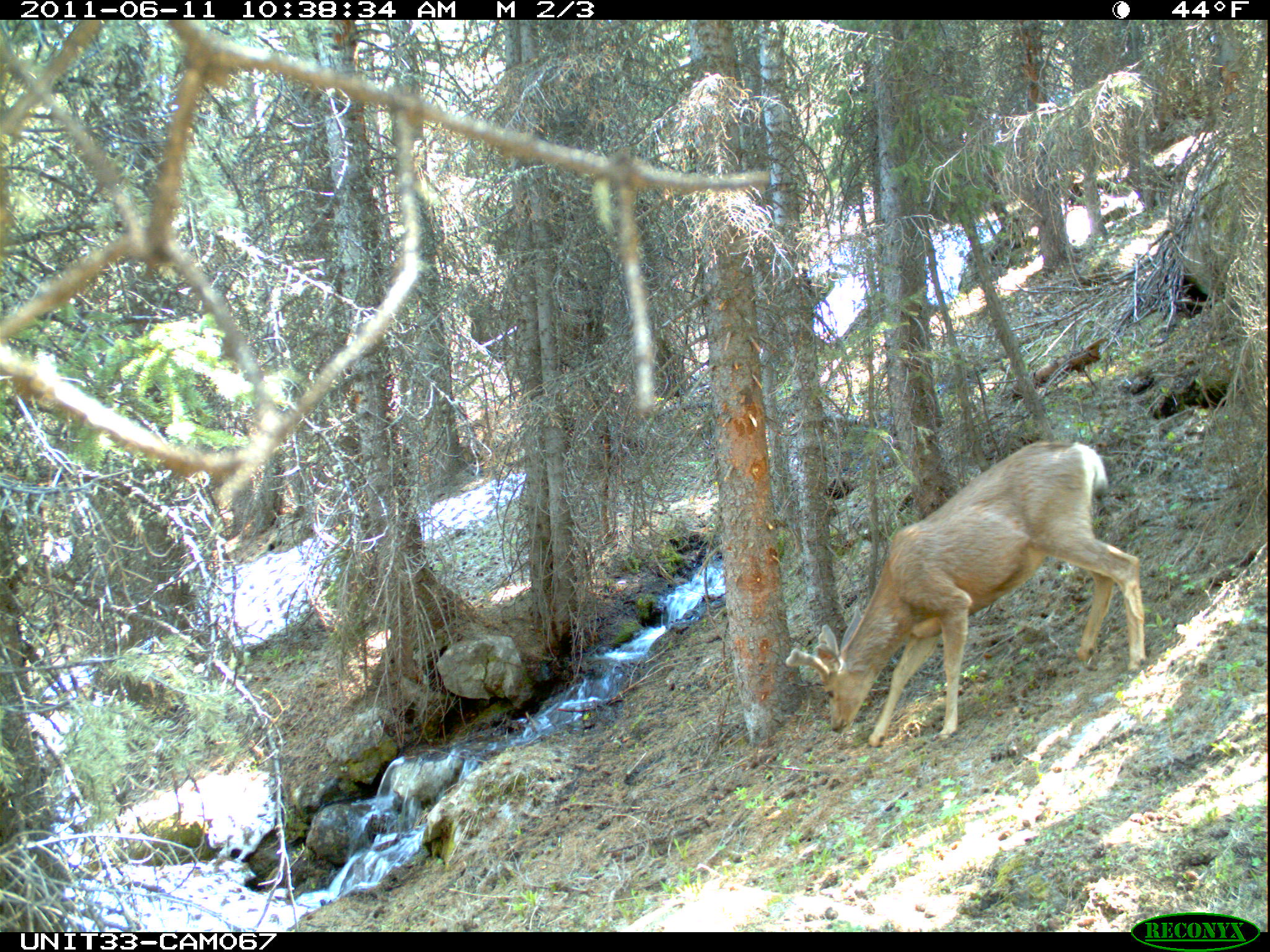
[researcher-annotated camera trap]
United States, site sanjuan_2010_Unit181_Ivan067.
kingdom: Animalia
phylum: Chordata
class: Mammalia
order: Artiodactyla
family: Cervidae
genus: Odocoileus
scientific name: Odocoileus hemionus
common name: mule deer